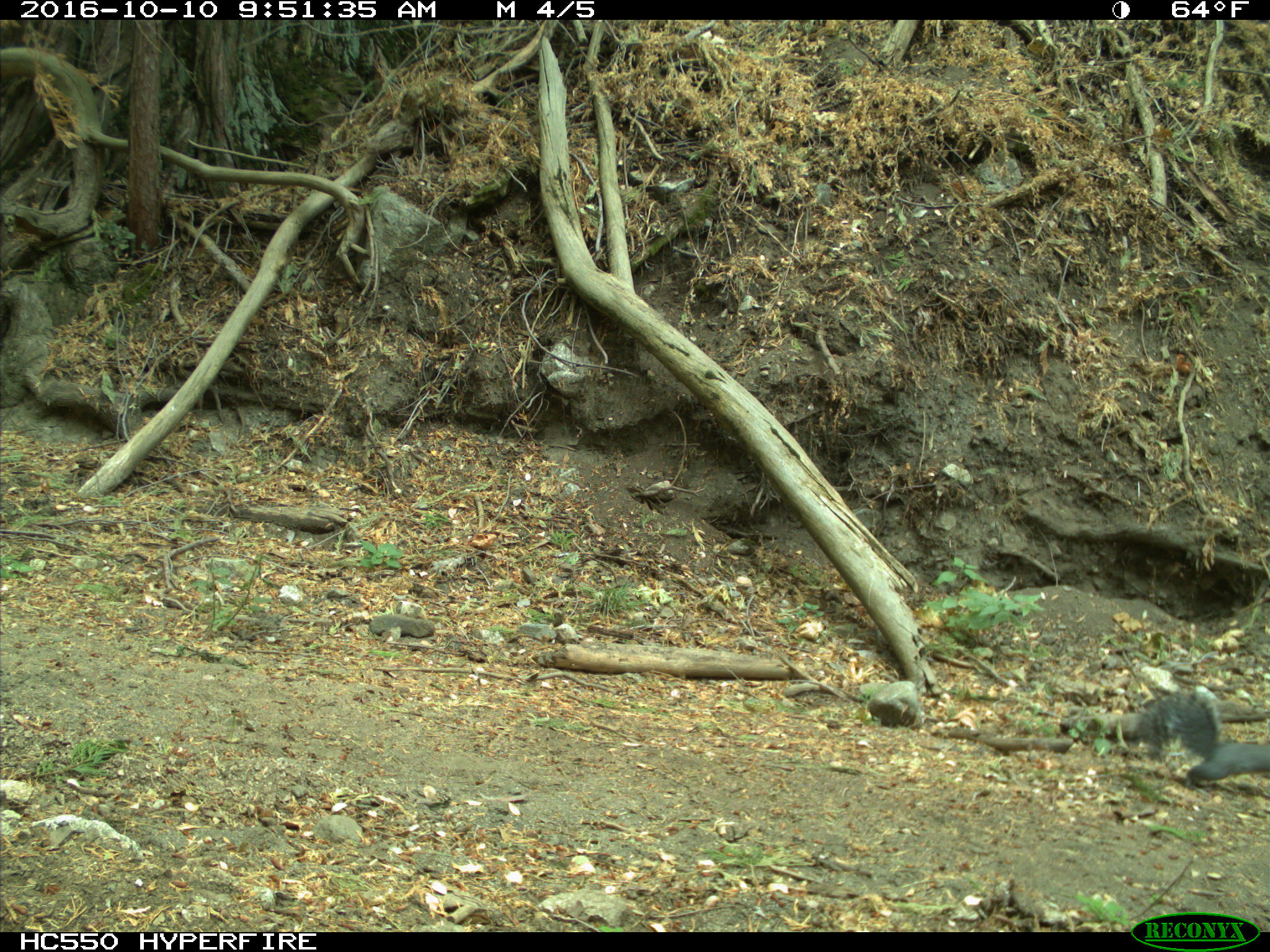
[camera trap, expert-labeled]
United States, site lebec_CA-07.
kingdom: Animalia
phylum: Chordata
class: Mammalia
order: Rodentia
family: Sciuridae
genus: Sciurus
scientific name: Sciurus carolinensis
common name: eastern gray squirrel